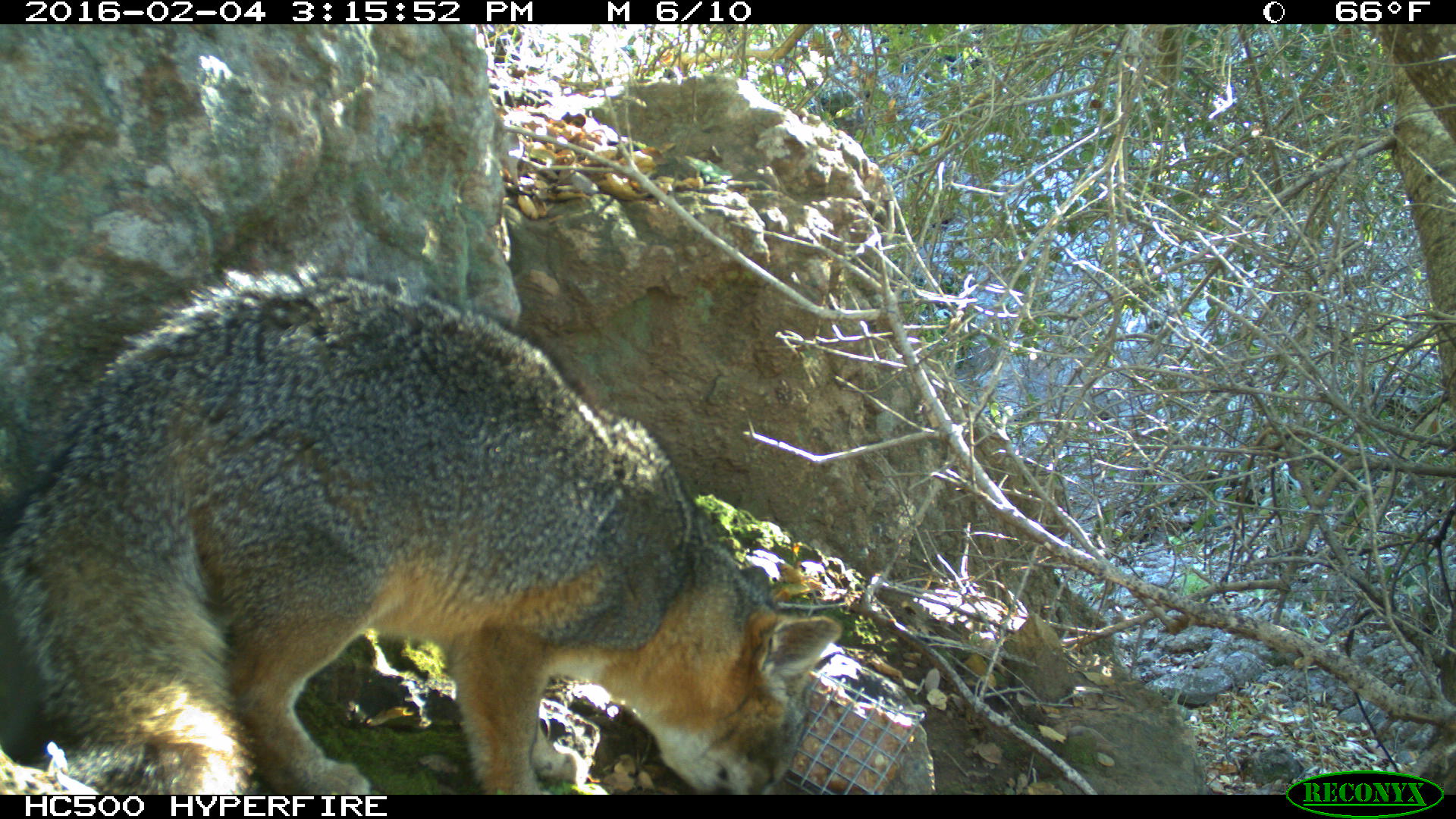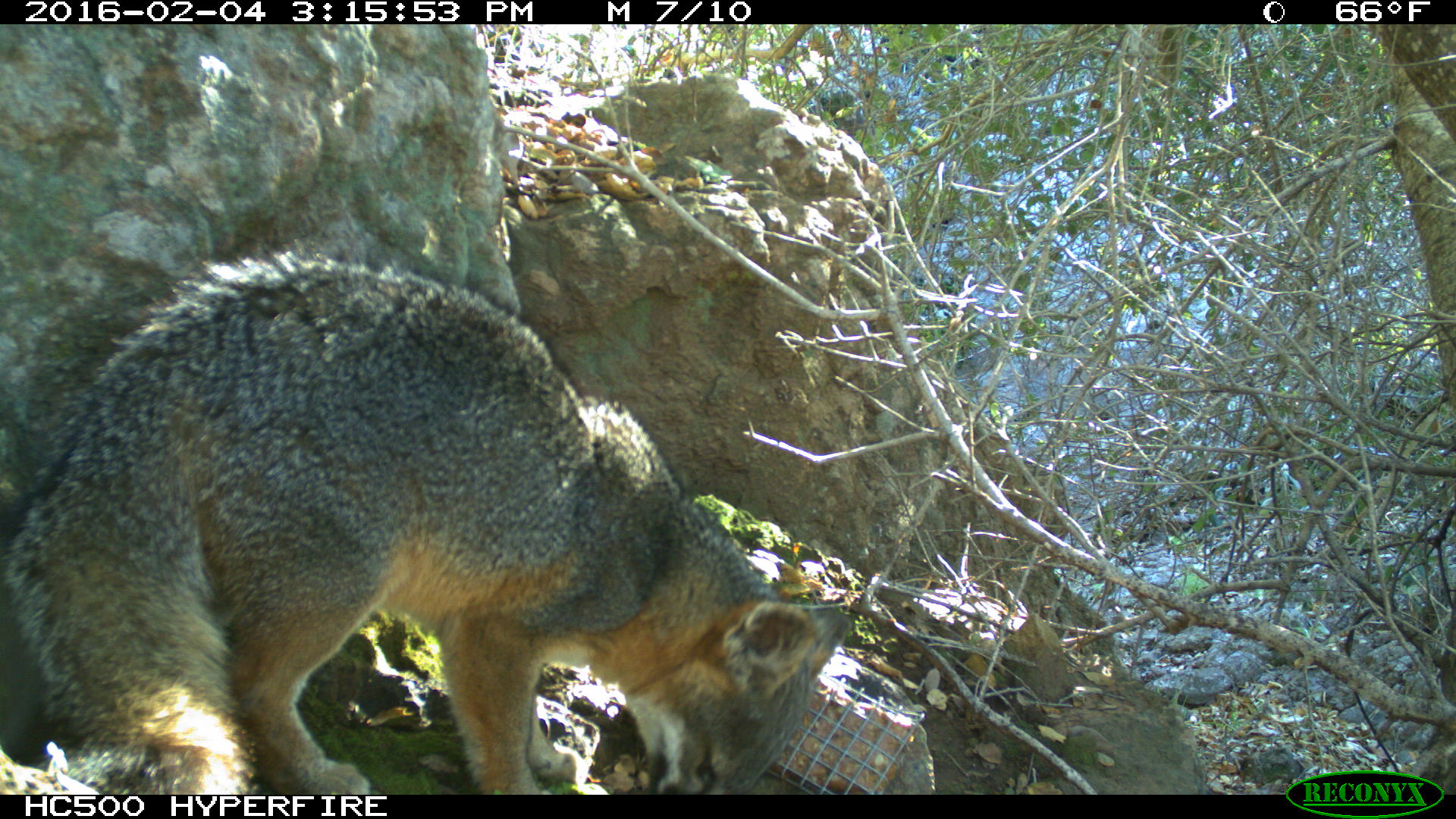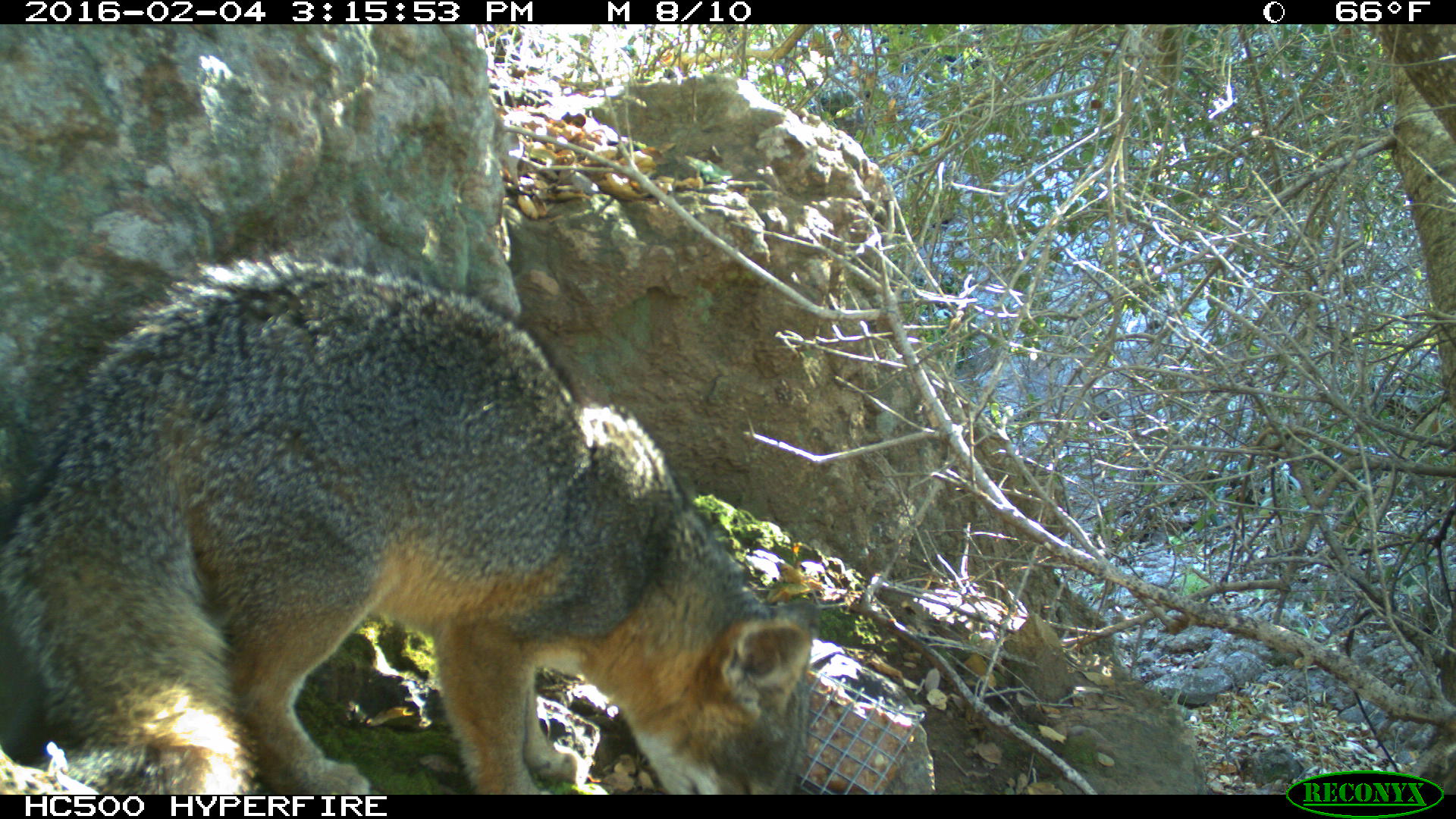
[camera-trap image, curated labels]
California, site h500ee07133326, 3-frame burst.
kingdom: Animalia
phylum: Chordata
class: Mammalia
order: Carnivora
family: Canidae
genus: Urocyon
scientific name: Urocyon littoralis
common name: island fox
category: fox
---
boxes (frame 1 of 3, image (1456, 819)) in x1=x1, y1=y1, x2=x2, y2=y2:
fox: x1=0, y1=261, x2=840, y2=795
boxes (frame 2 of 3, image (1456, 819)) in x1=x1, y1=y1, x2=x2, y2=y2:
fox: x1=0, y1=249, x2=858, y2=792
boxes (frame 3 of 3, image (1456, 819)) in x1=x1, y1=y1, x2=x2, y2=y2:
fox: x1=0, y1=252, x2=818, y2=794